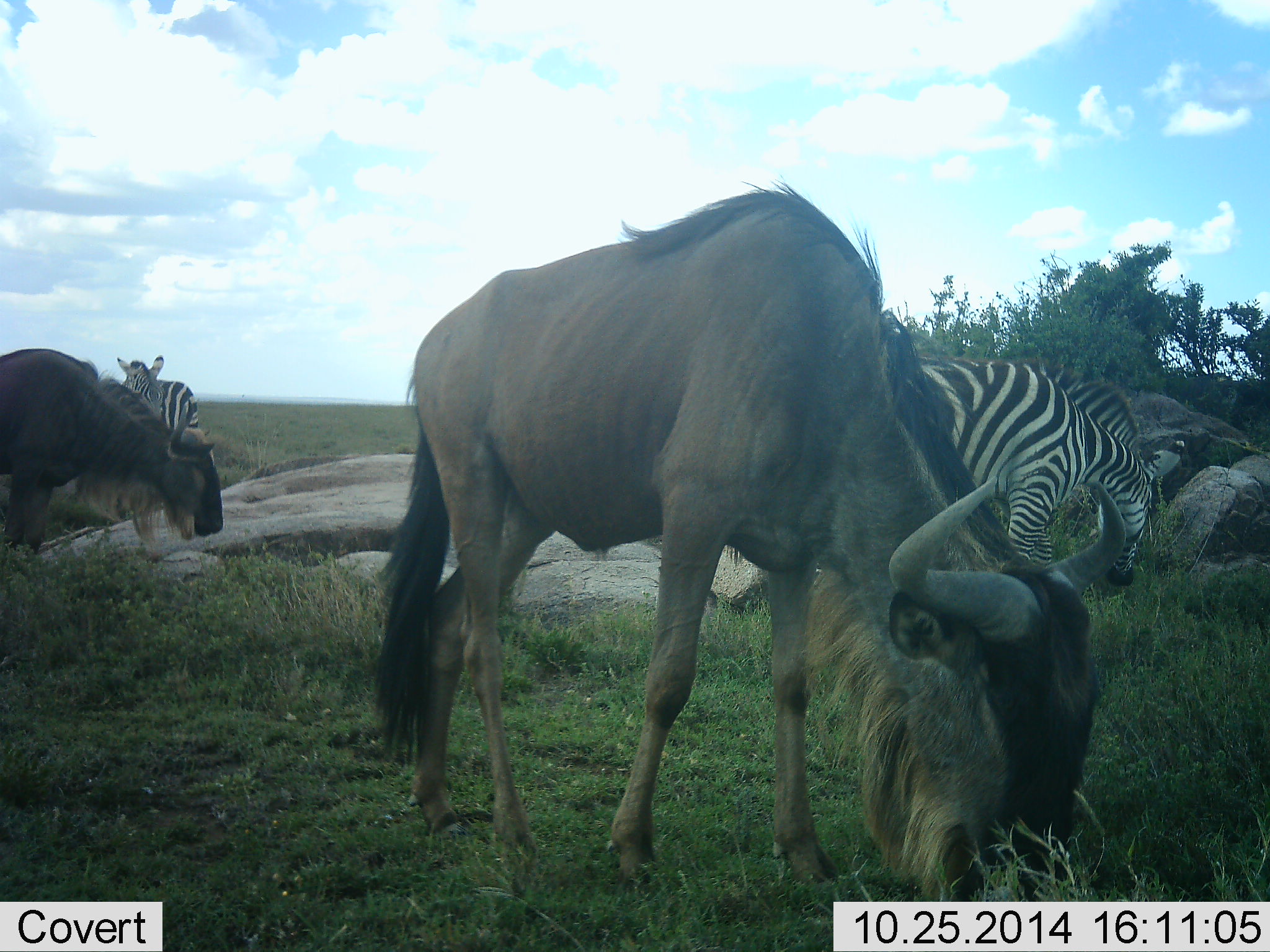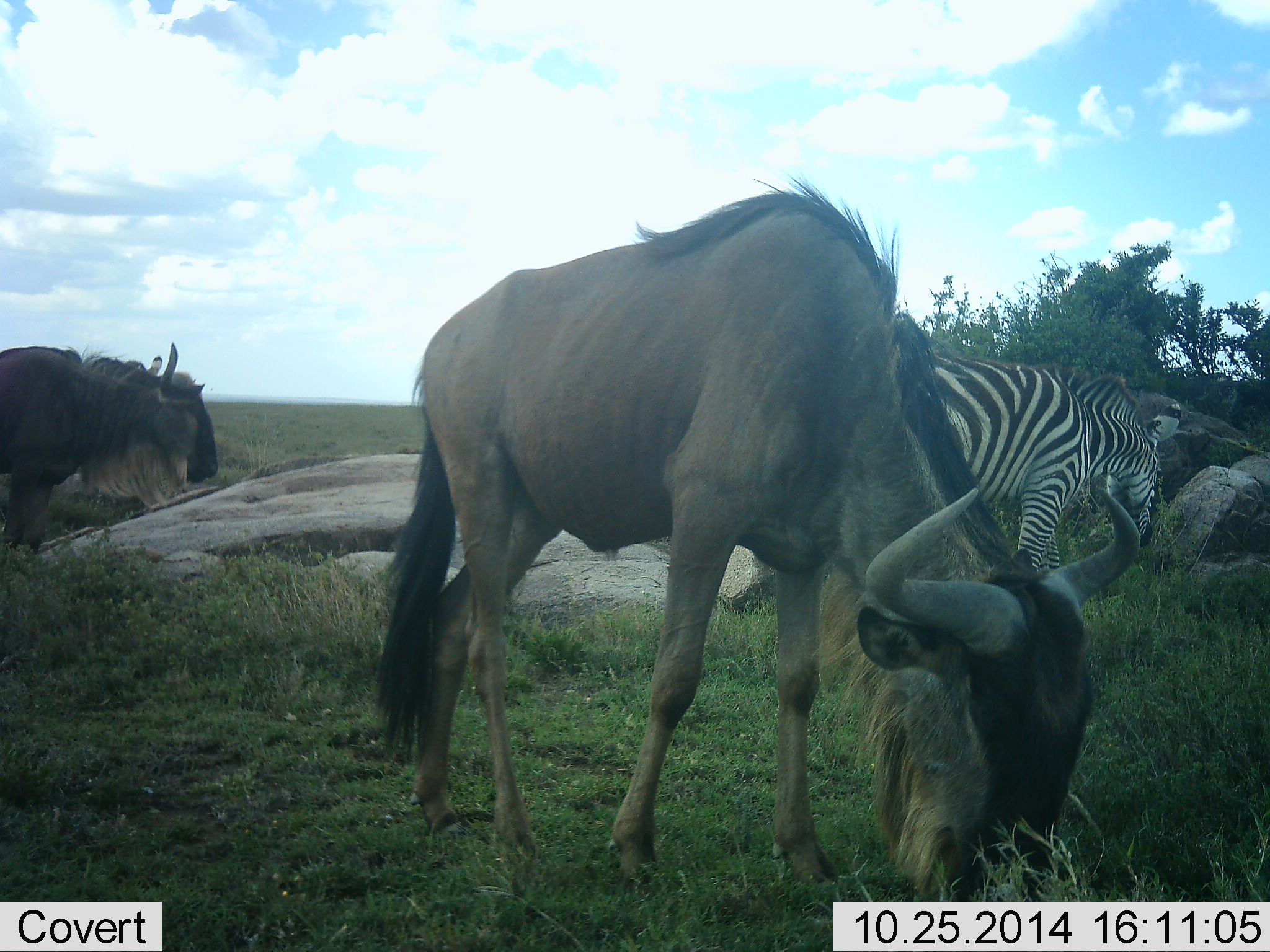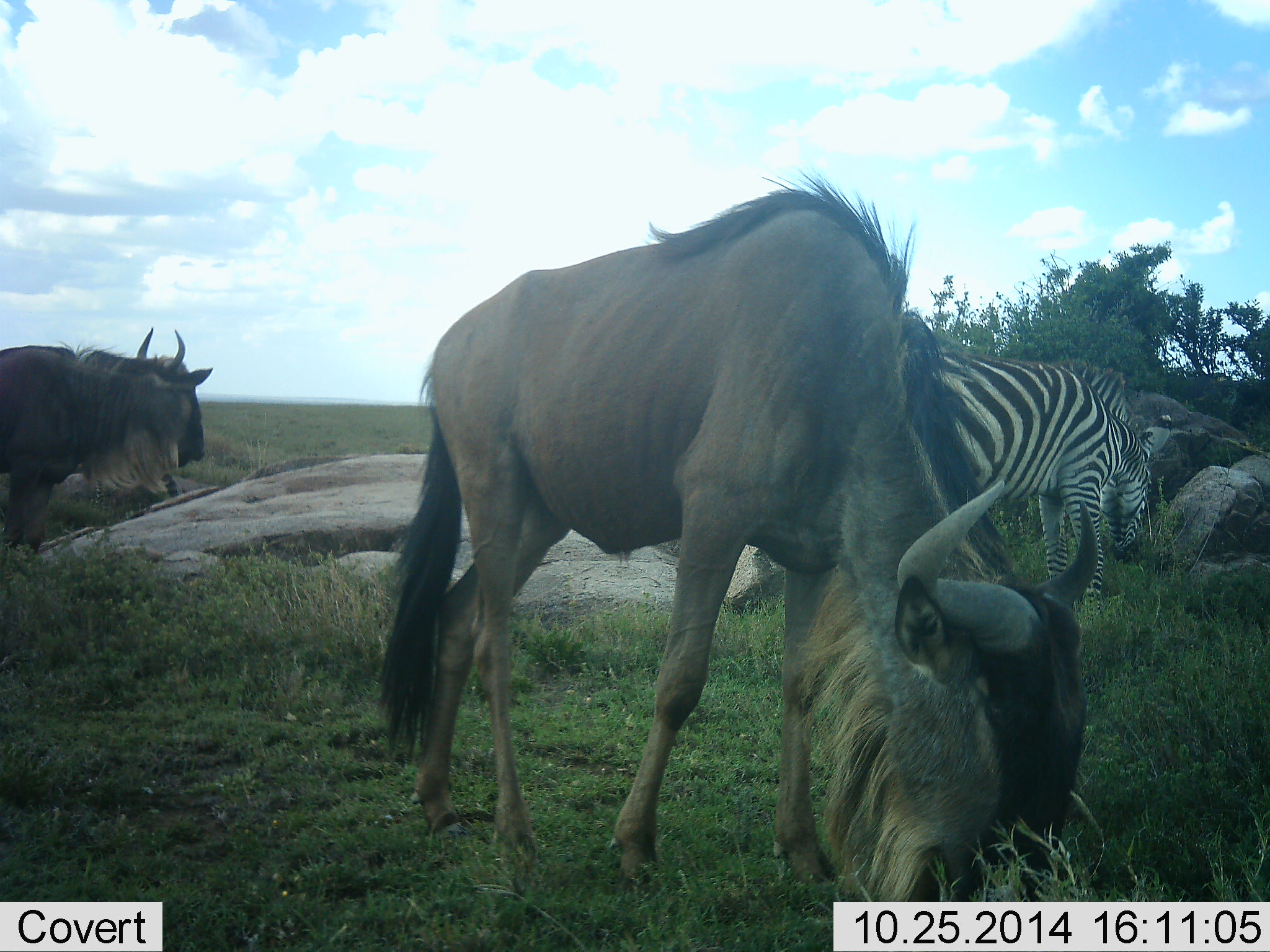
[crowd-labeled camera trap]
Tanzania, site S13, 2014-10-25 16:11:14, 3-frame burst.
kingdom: Animalia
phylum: Chordata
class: Mammalia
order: Artiodactyla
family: Bovidae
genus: Connochaetes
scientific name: Connochaetes taurinus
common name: blue wildebeest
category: wildebeest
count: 2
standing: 30%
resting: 0%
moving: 0%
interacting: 0%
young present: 0%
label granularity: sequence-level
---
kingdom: Animalia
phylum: Chordata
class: Mammalia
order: Perissodactyla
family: Equidae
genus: Equus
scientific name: Equus quagga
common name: plains zebra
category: zebra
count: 2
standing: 30%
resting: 0%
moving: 0%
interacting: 0%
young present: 0%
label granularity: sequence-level